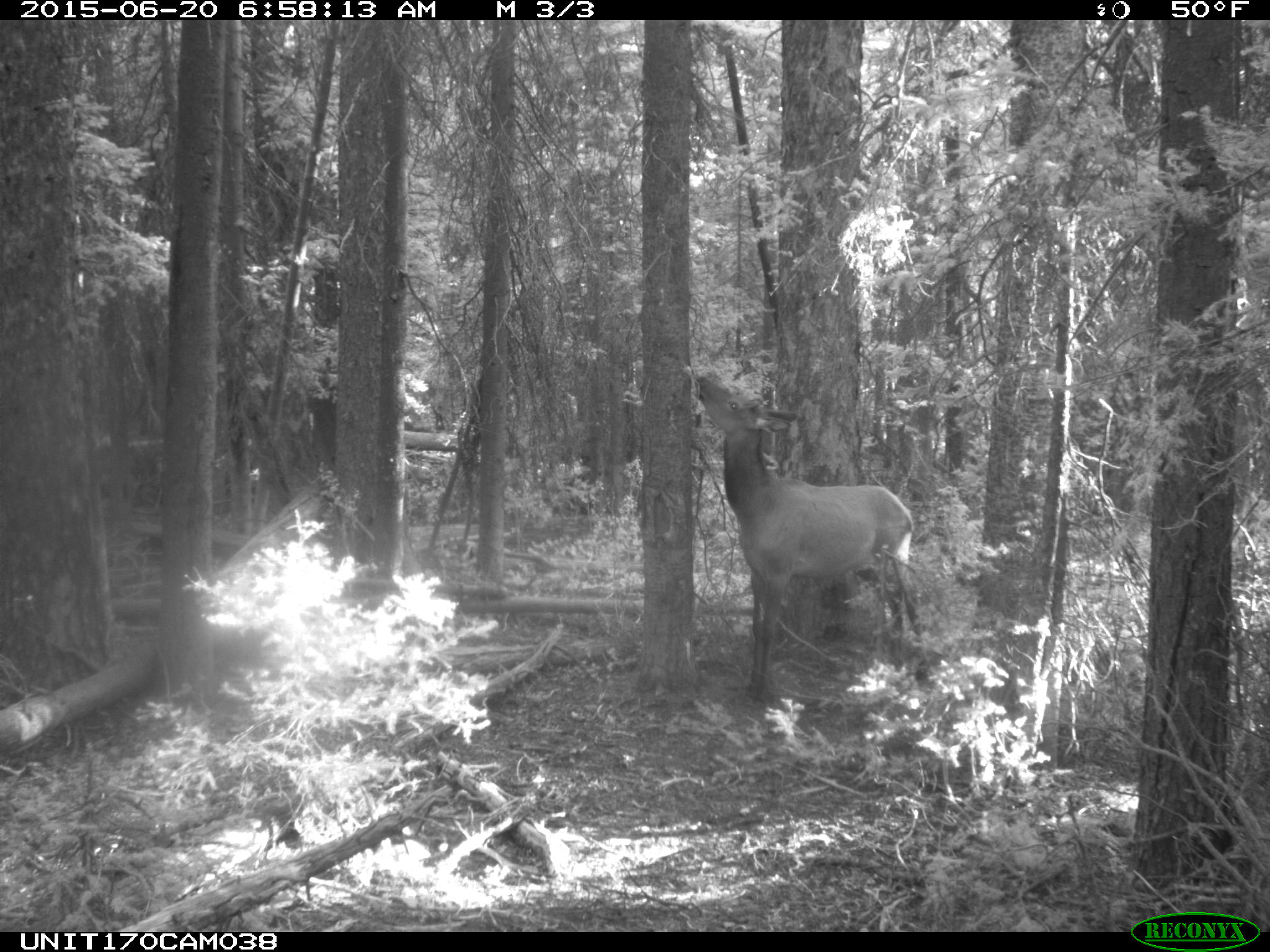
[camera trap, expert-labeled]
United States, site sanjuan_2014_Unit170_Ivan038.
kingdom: Animalia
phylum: Chordata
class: Mammalia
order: Artiodactyla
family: Cervidae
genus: Cervus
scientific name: Cervus elaphus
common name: red deer